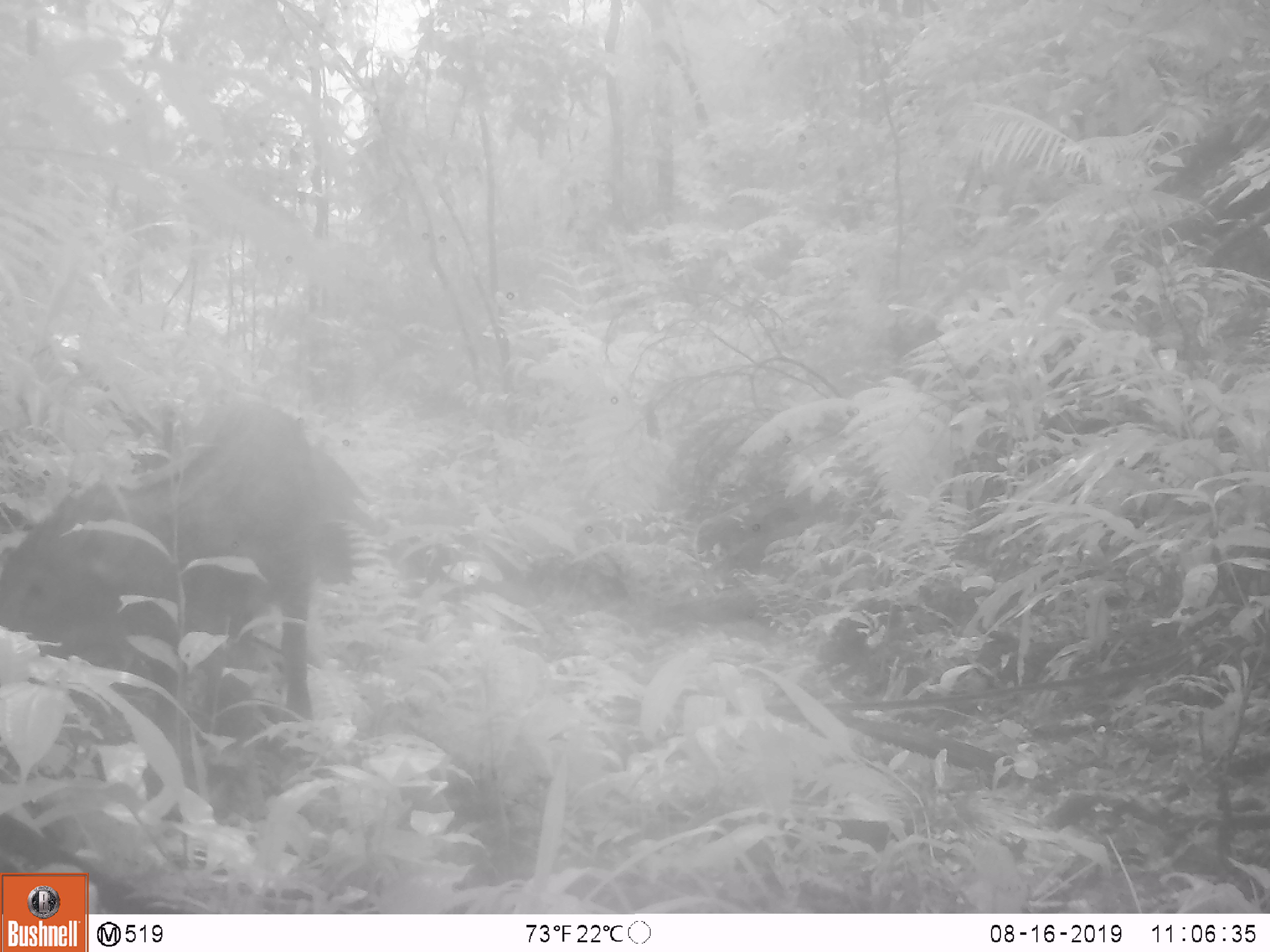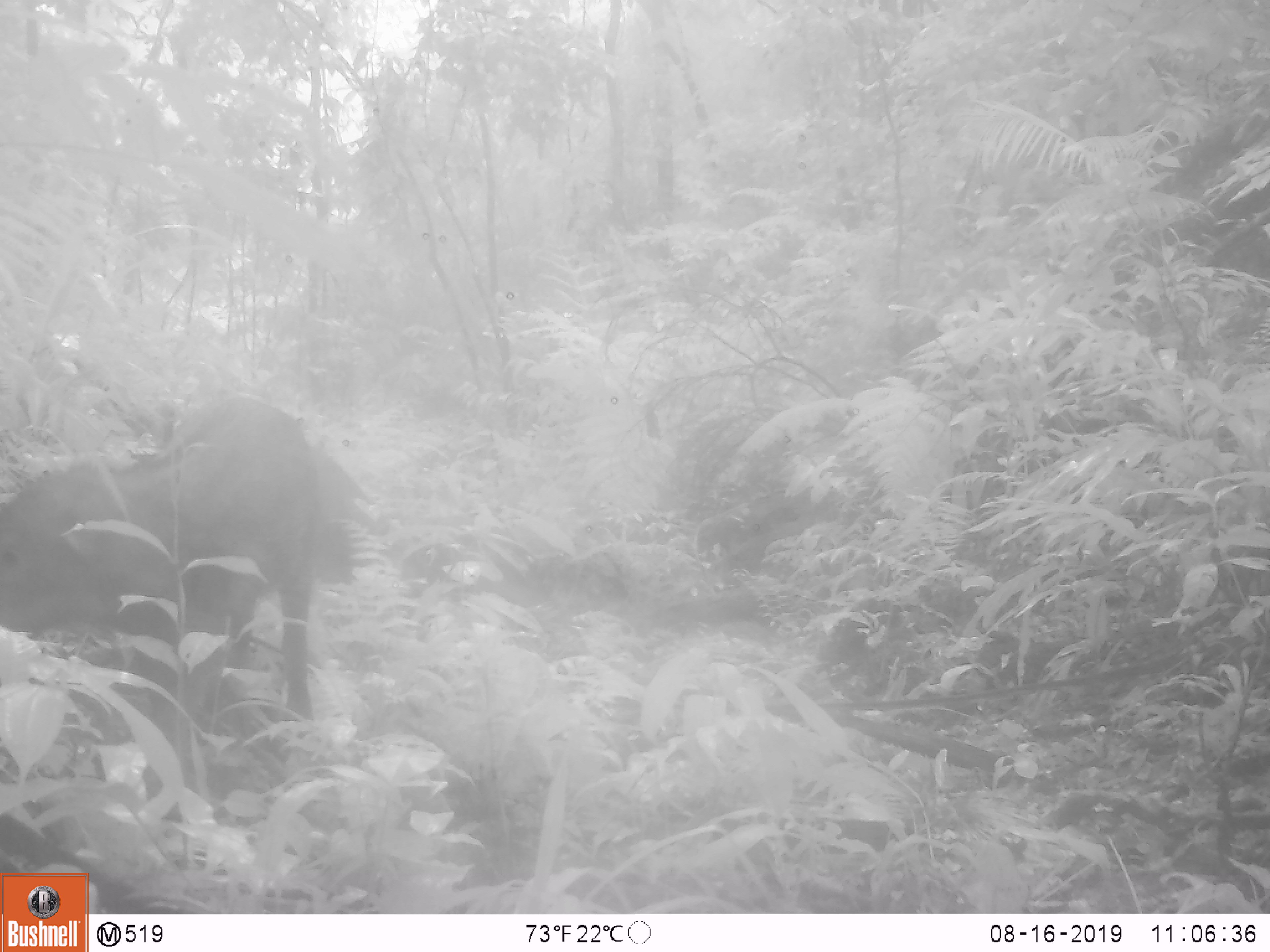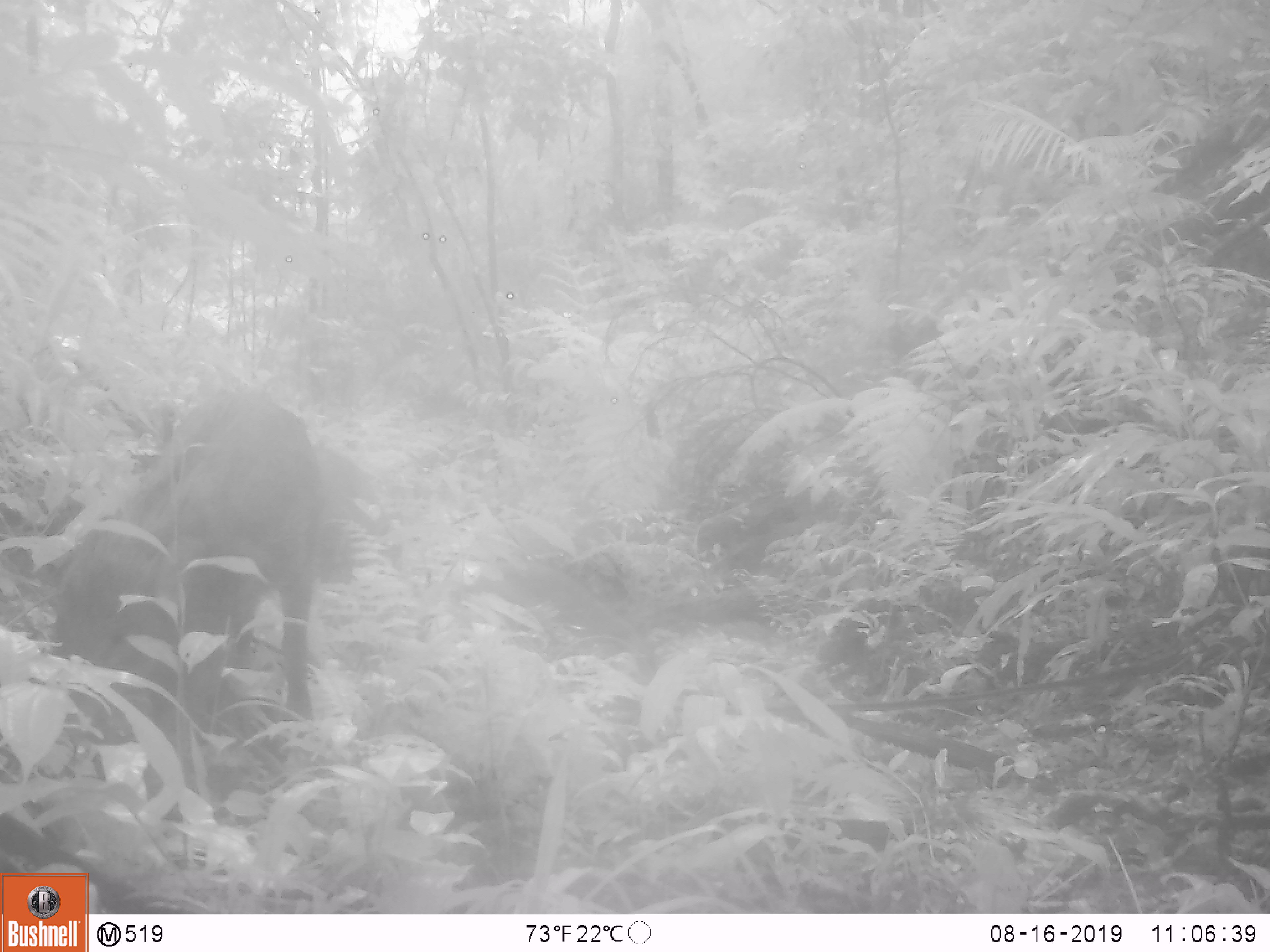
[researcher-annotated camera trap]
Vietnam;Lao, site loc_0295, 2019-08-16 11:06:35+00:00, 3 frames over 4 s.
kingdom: Animalia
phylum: Chordata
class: Mammalia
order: Artiodactyla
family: Suidae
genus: Sus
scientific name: Sus scrofa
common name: eurasian wild pig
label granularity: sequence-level